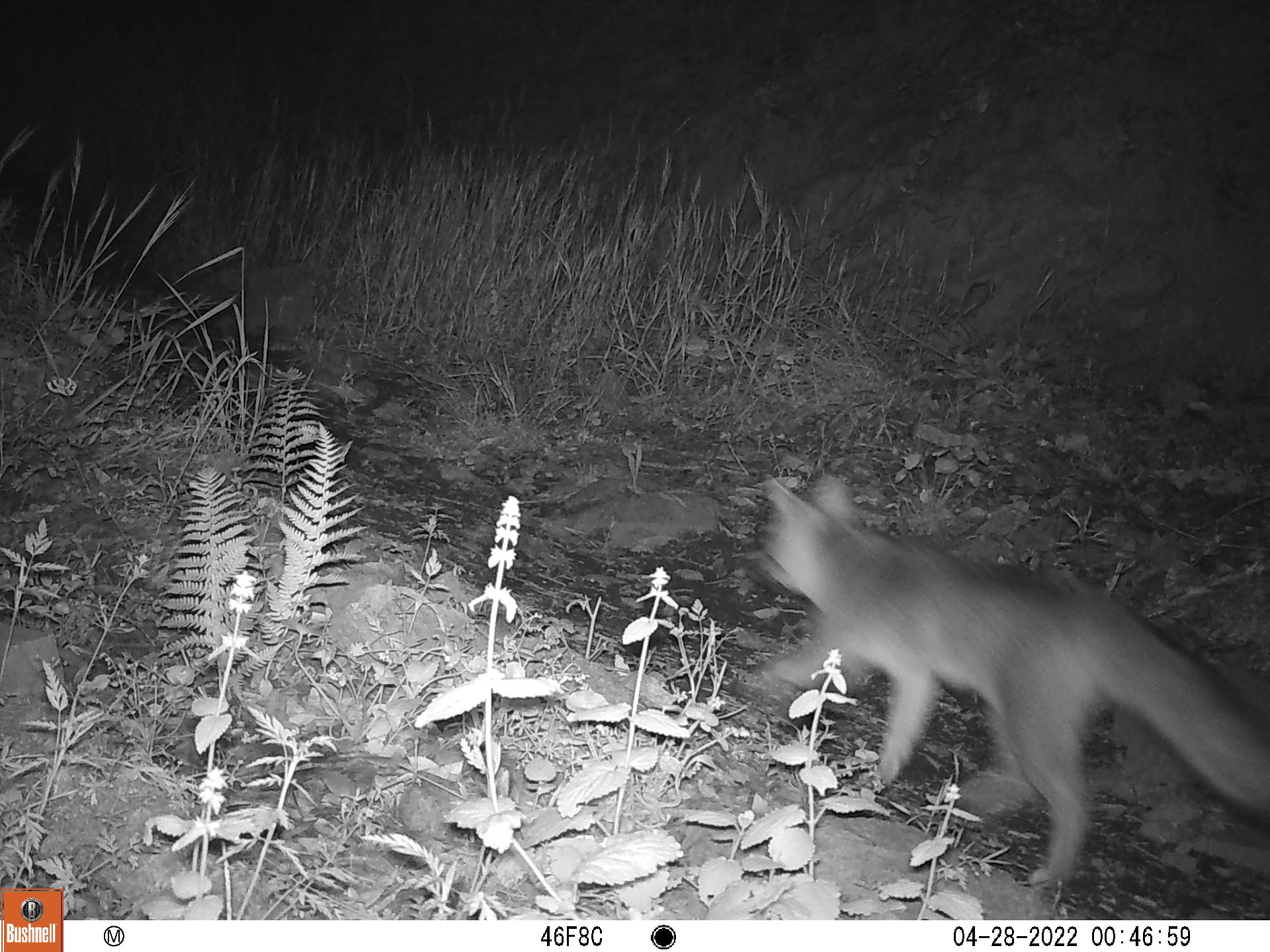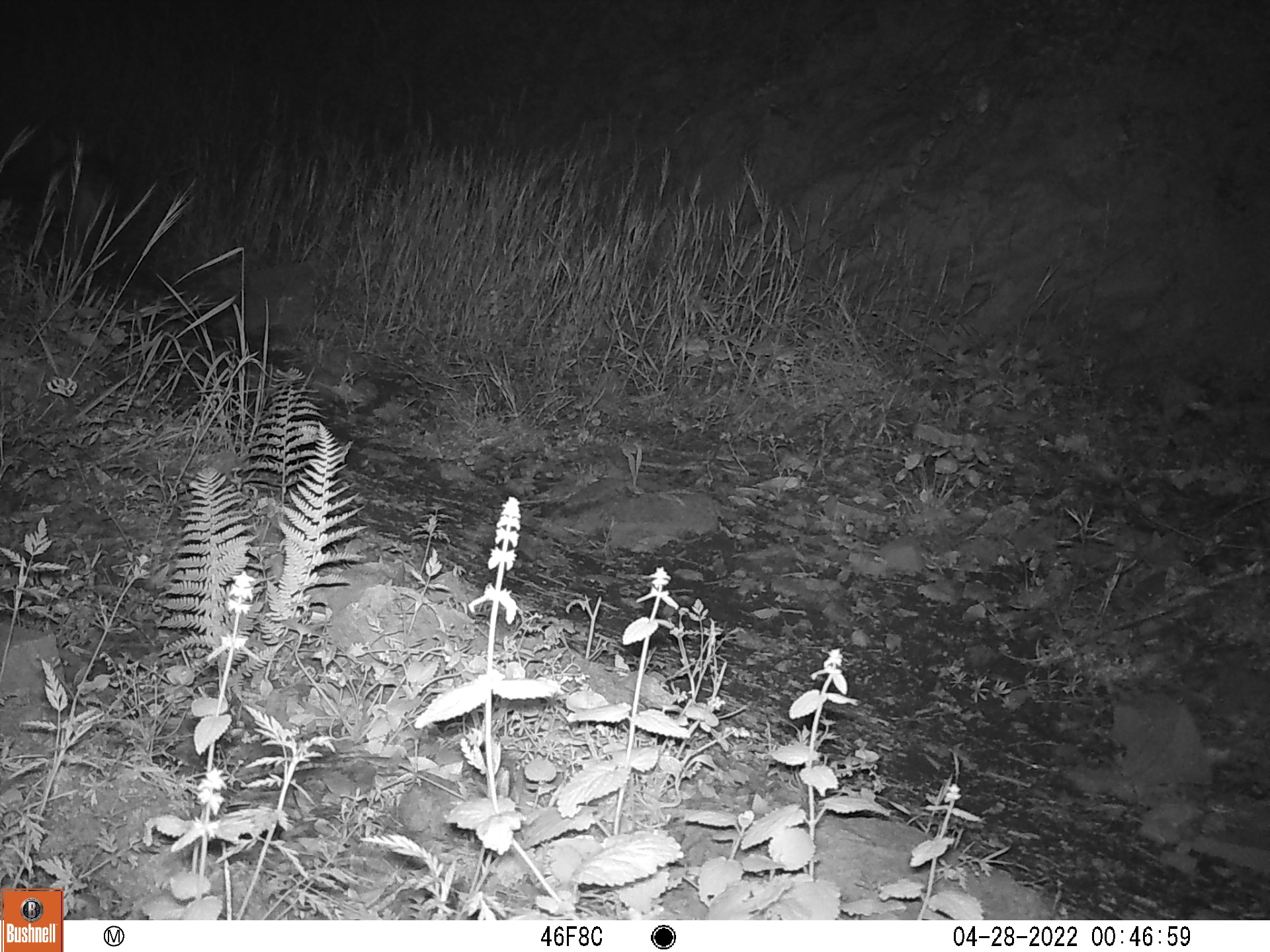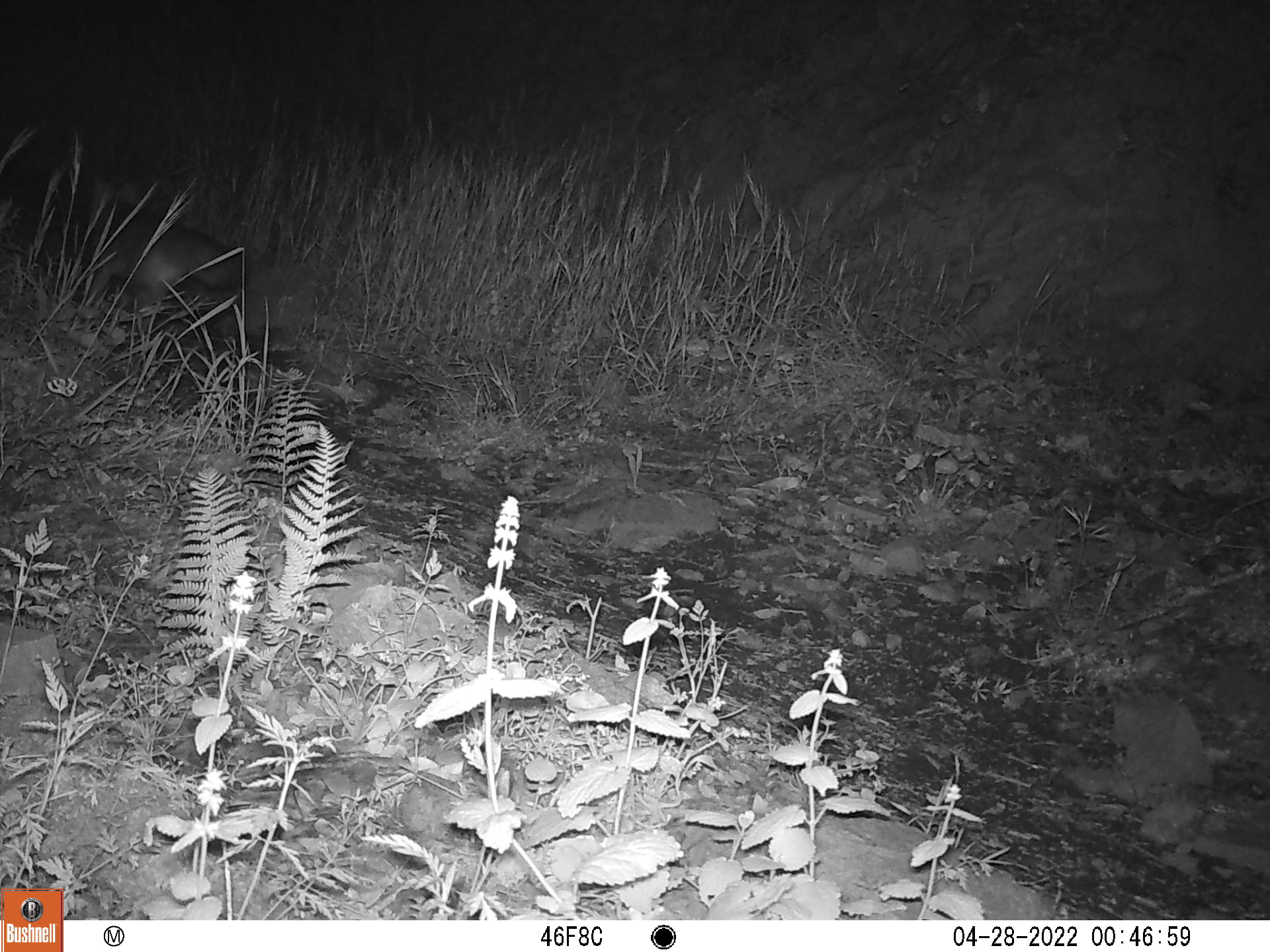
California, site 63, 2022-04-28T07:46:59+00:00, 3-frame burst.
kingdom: Animalia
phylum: Chordata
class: Mammalia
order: Carnivora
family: Canidae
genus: Urocyon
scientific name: Urocyon cinereoargenteus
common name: gray fox